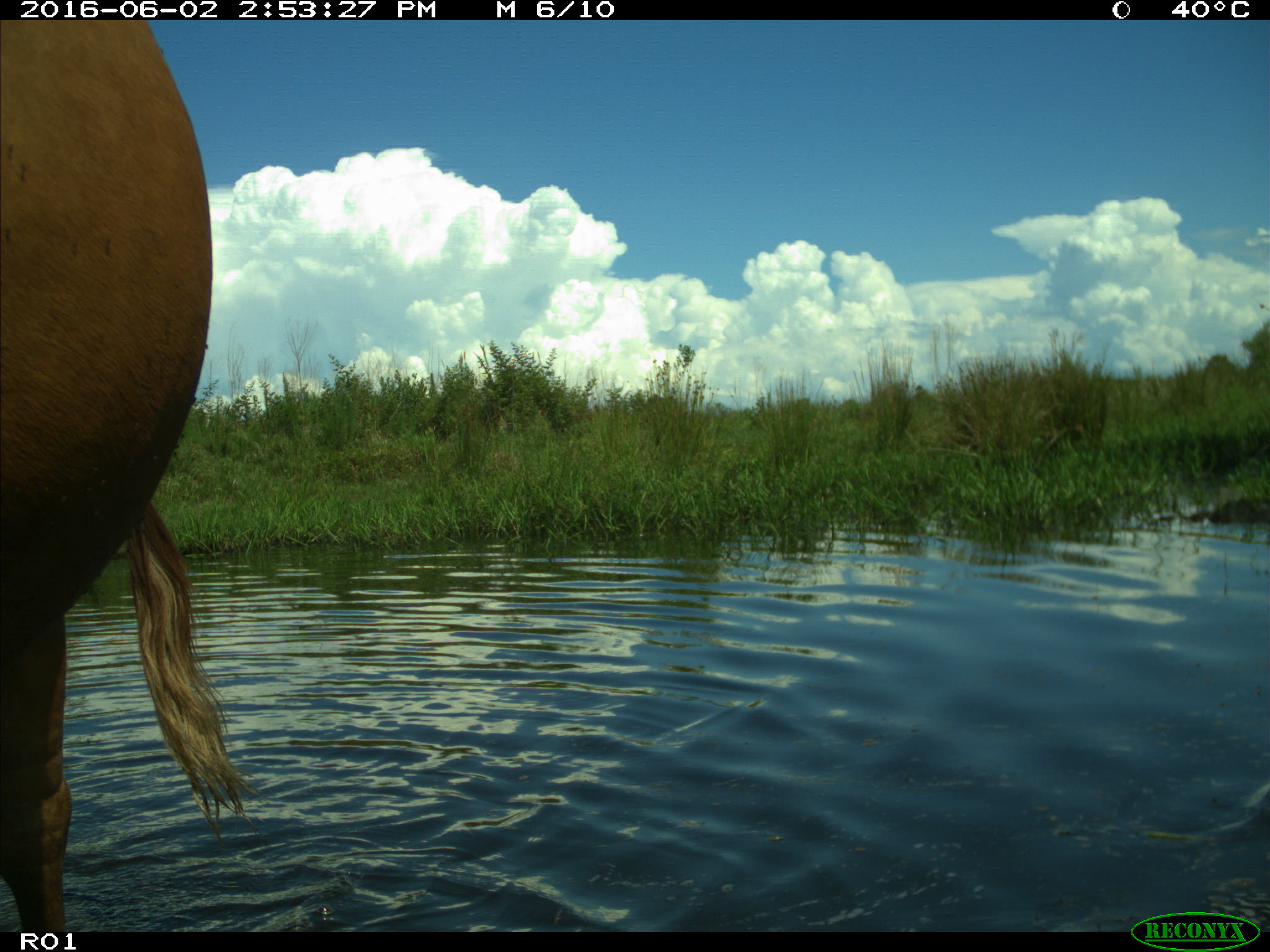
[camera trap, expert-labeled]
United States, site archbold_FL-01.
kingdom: Animalia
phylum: Chordata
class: Mammalia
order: Artiodactyla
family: Bovidae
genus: Bos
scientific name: Bos taurus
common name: domestic cow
Bos taurus (domestic cow).